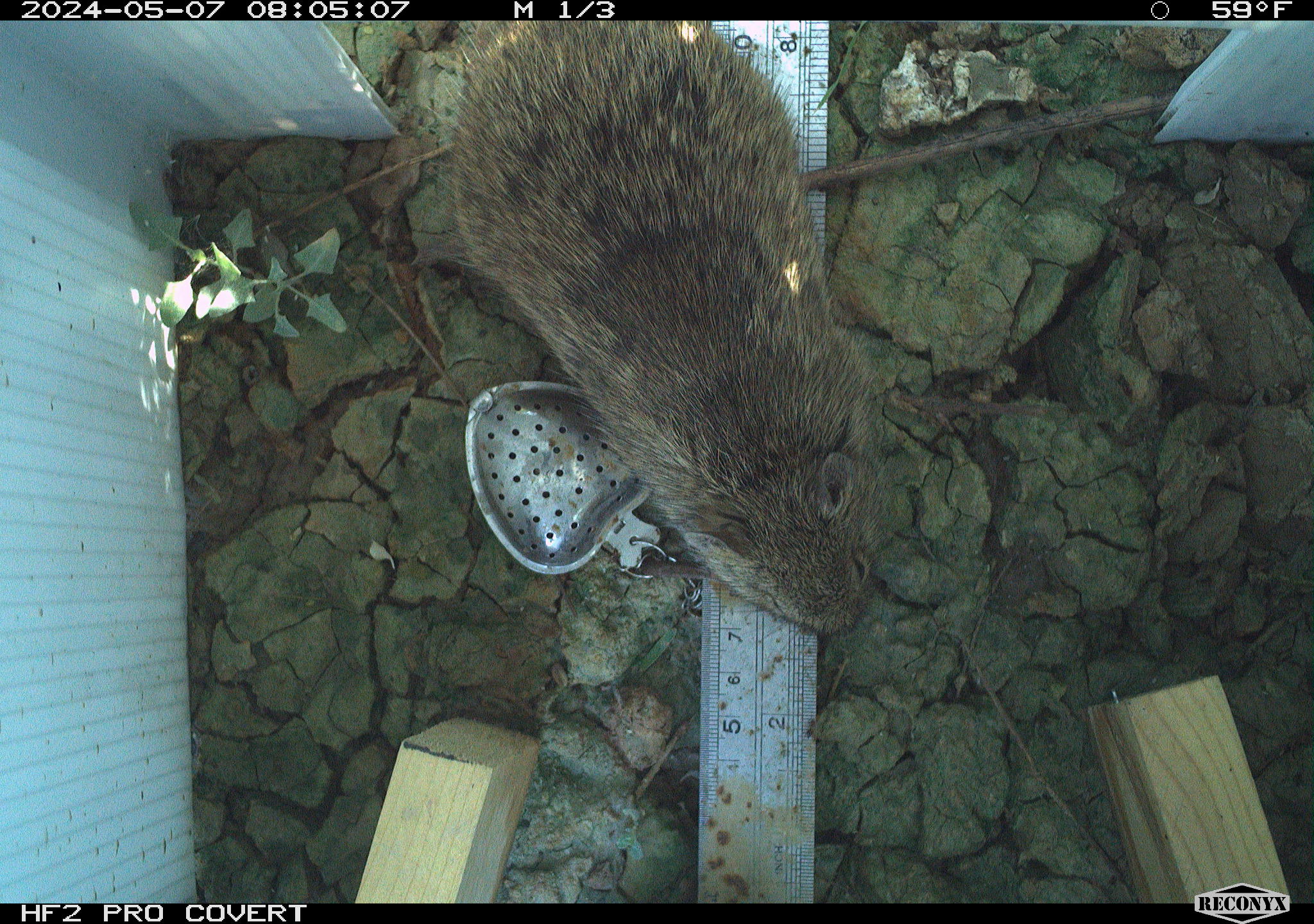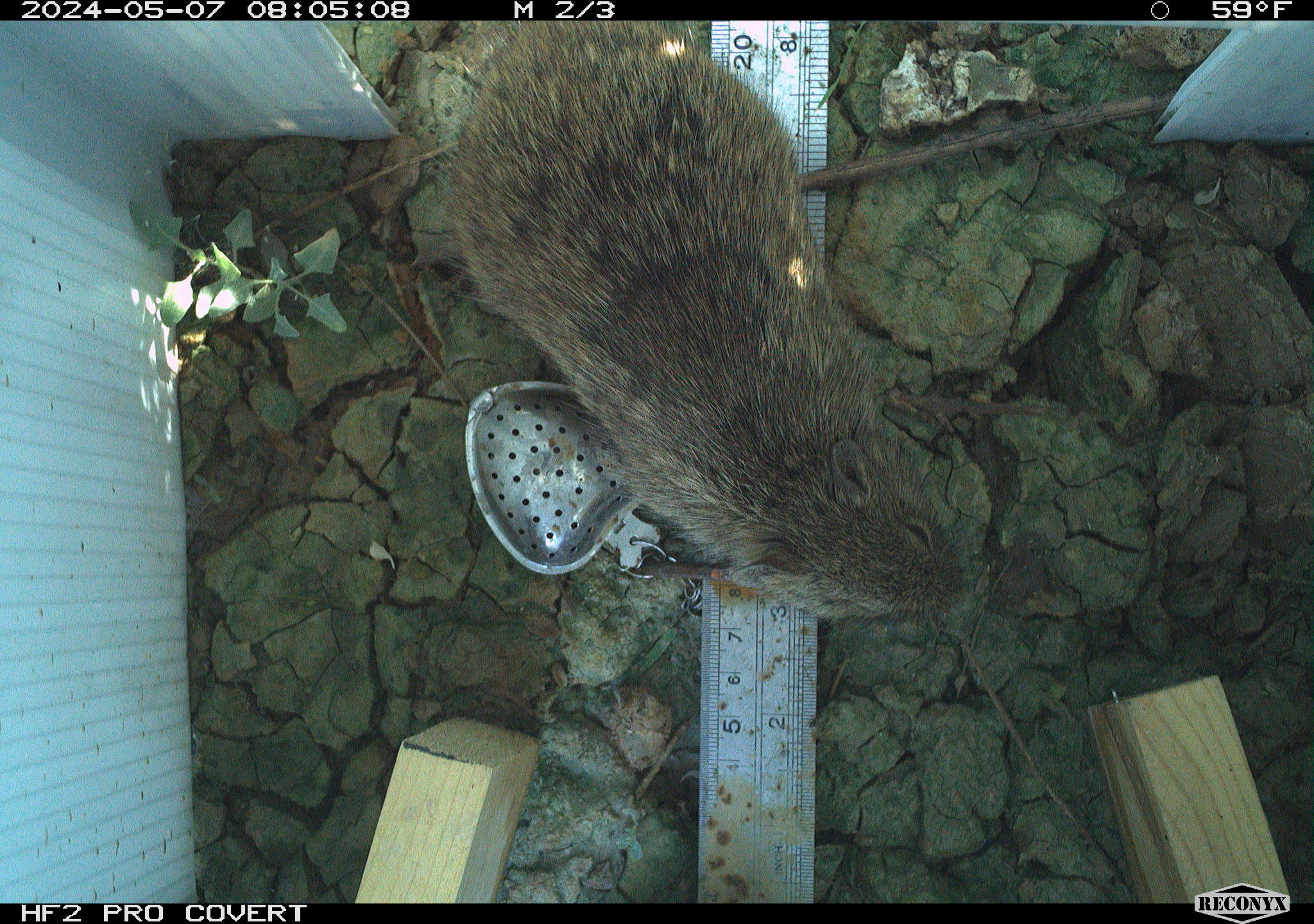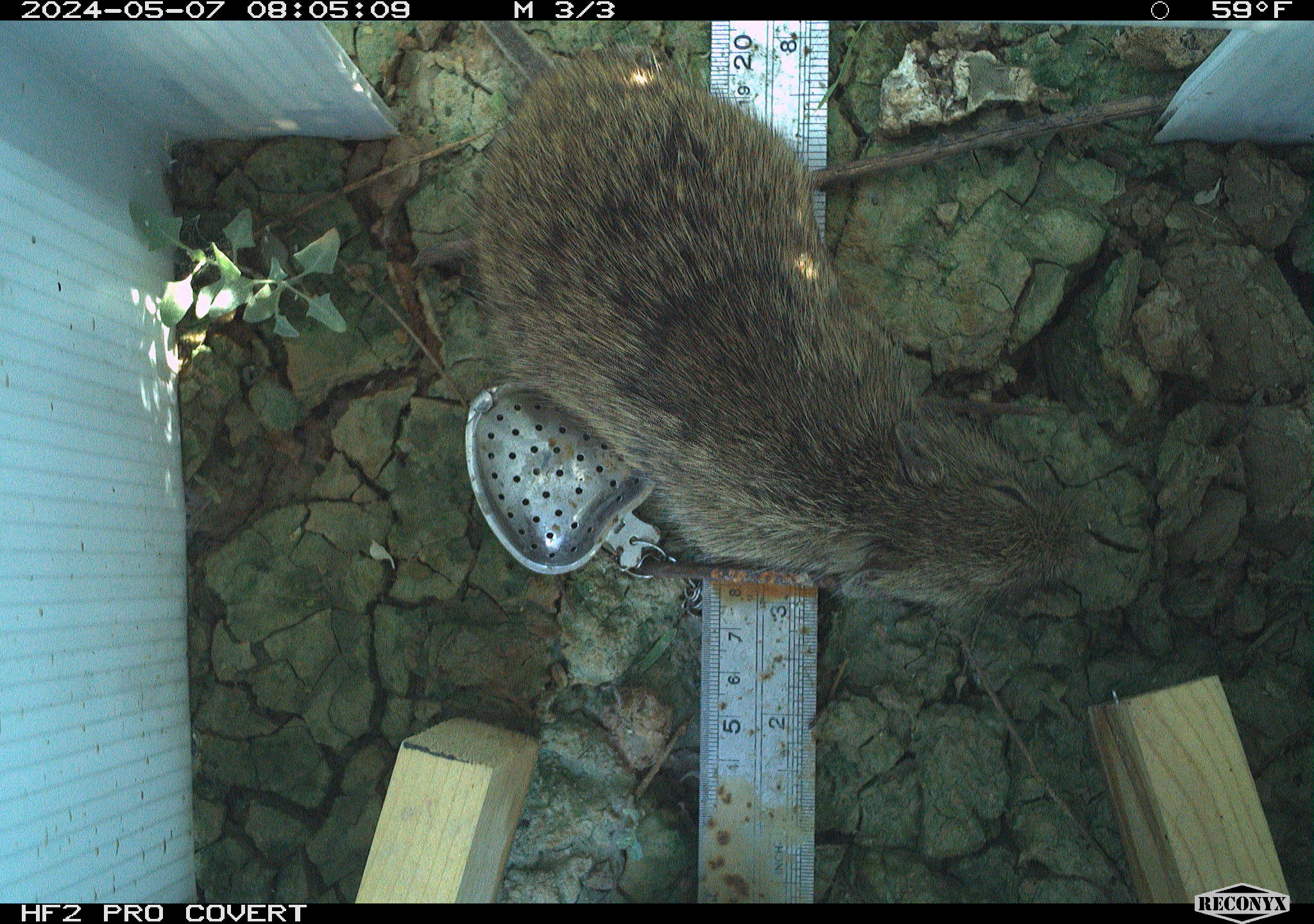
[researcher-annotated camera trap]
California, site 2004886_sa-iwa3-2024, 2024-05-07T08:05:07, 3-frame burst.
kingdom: Animalia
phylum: Chordata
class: Mammalia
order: Rodentia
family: Cricetidae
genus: Sigmodon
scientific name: Sigmodon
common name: cotton rat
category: sigmodon species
Sigmodon species (cotton rat) (Sigmodon).